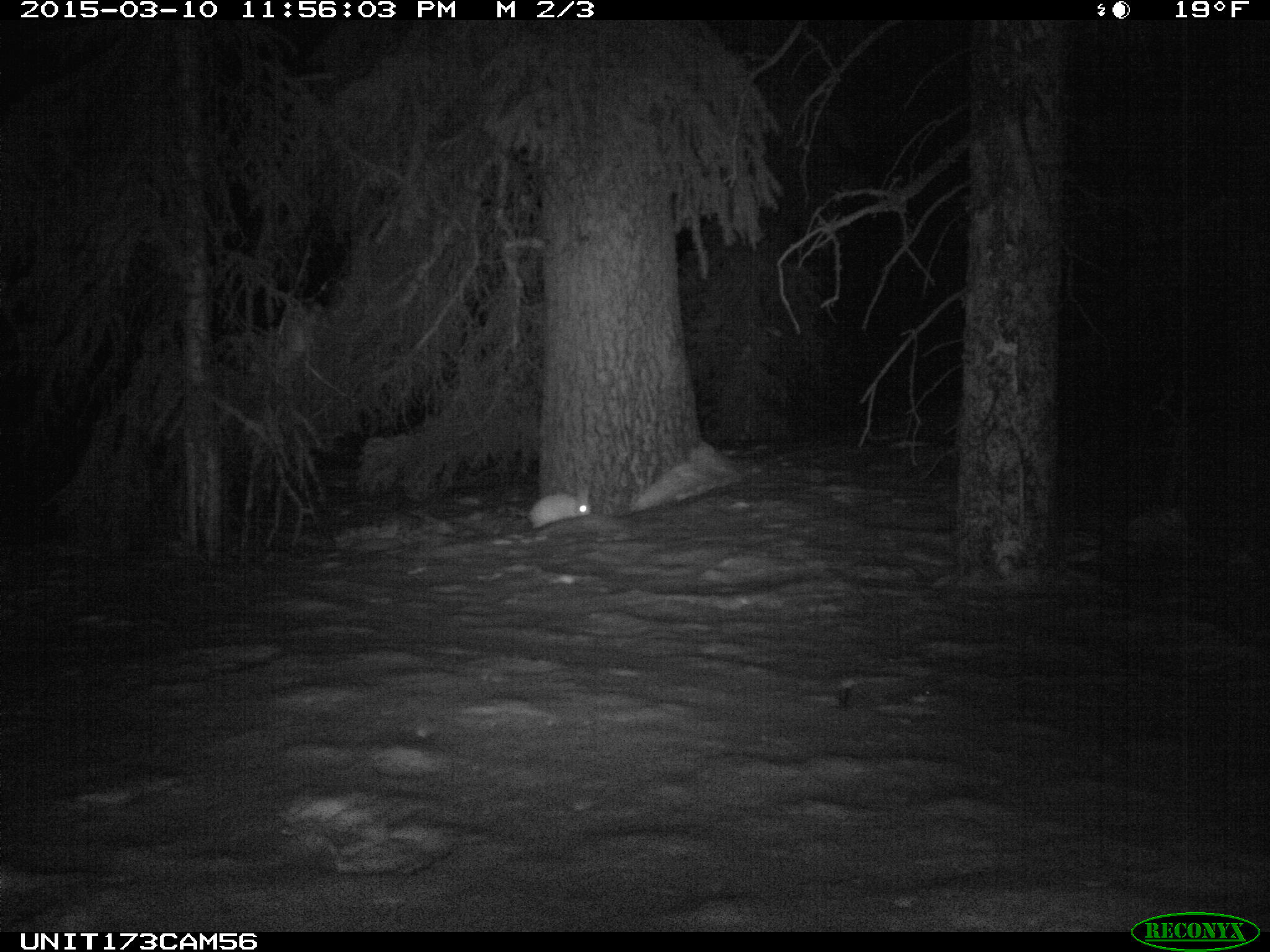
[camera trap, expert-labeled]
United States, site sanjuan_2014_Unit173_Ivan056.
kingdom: Animalia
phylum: Chordata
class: Mammalia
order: Lagomorpha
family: Leporidae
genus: Lepus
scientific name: Lepus americanus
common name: snowshoe hare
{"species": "Lepus americanus (snowshoe hare)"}